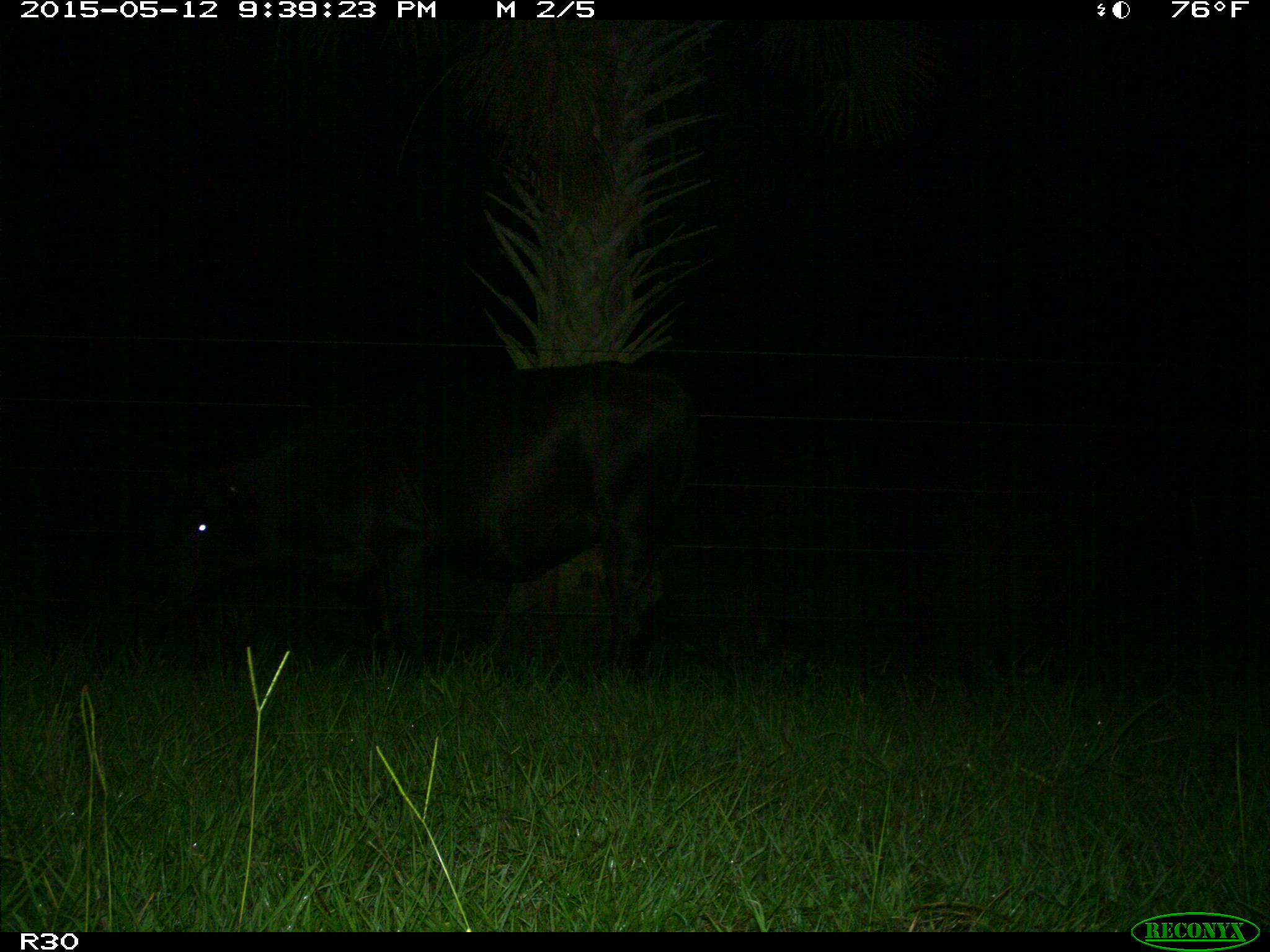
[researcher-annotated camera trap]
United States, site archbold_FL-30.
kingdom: Animalia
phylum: Chordata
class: Mammalia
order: Artiodactyla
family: Bovidae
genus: Bos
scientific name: Bos taurus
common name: domestic cow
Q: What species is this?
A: Bos taurus (domestic cow).